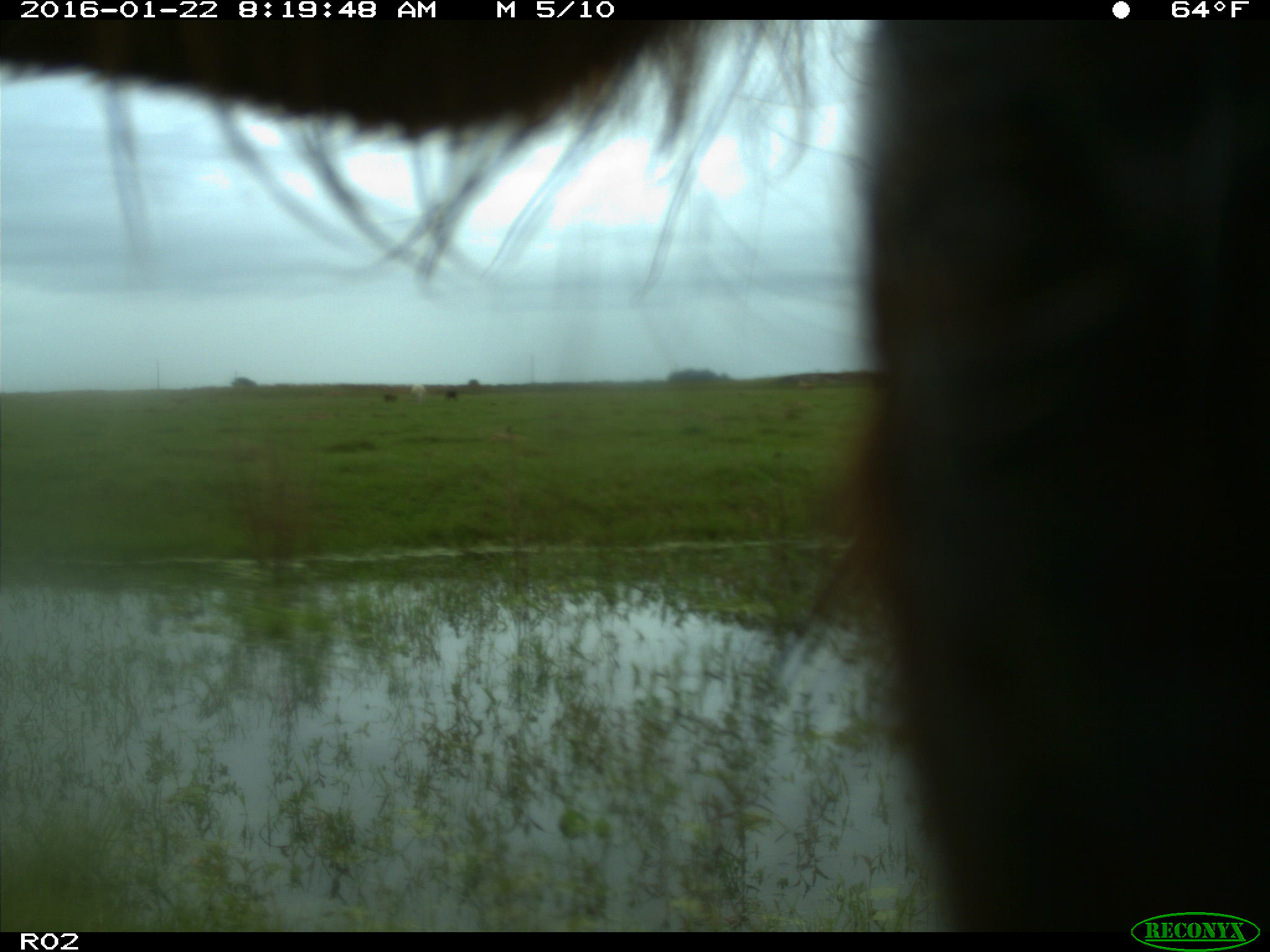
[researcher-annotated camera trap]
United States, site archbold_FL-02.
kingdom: Animalia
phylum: Chordata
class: Mammalia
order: Artiodactyla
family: Bovidae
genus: Bos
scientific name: Bos taurus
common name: domestic cow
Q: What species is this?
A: Bos taurus (domestic cow).